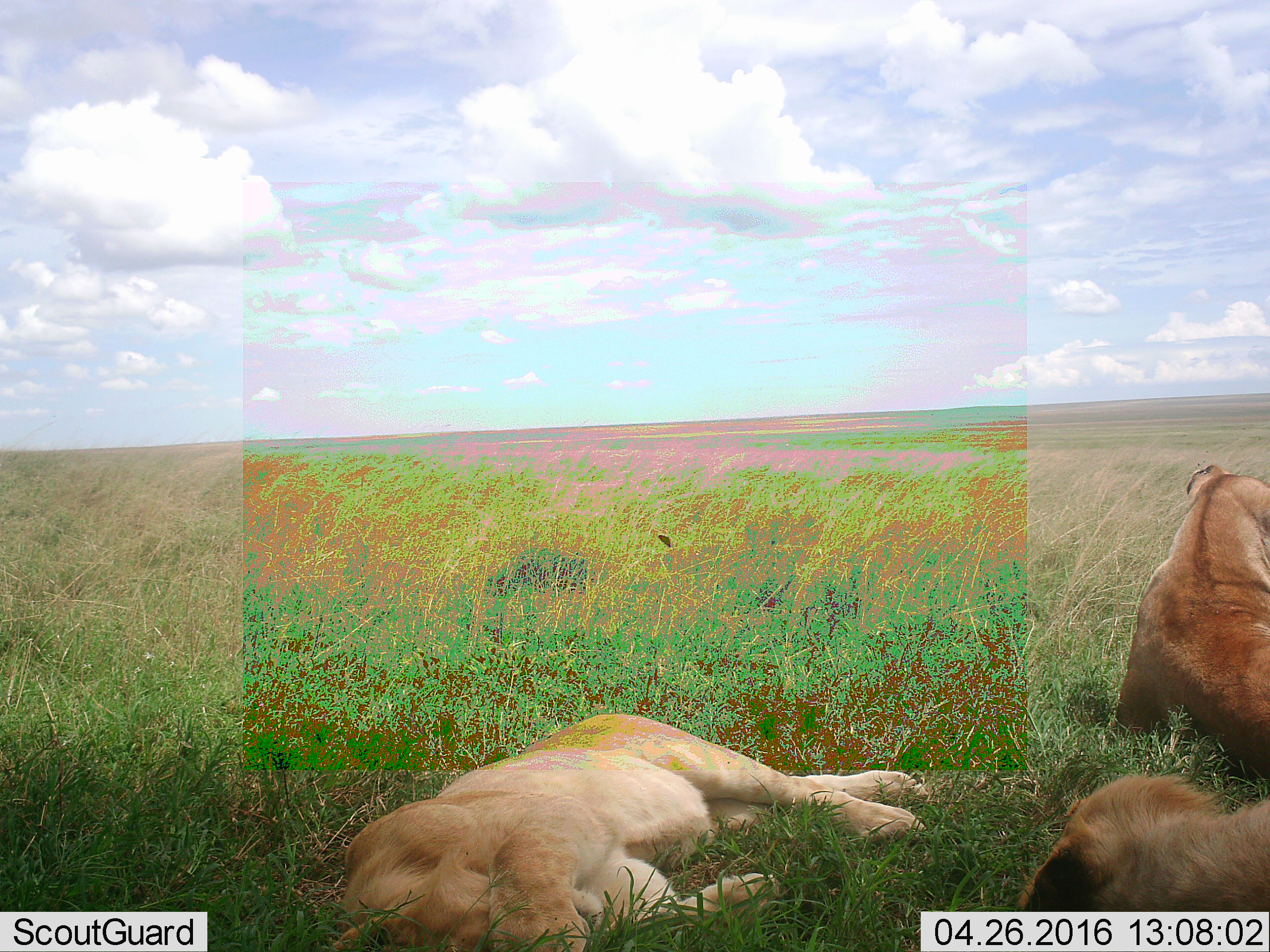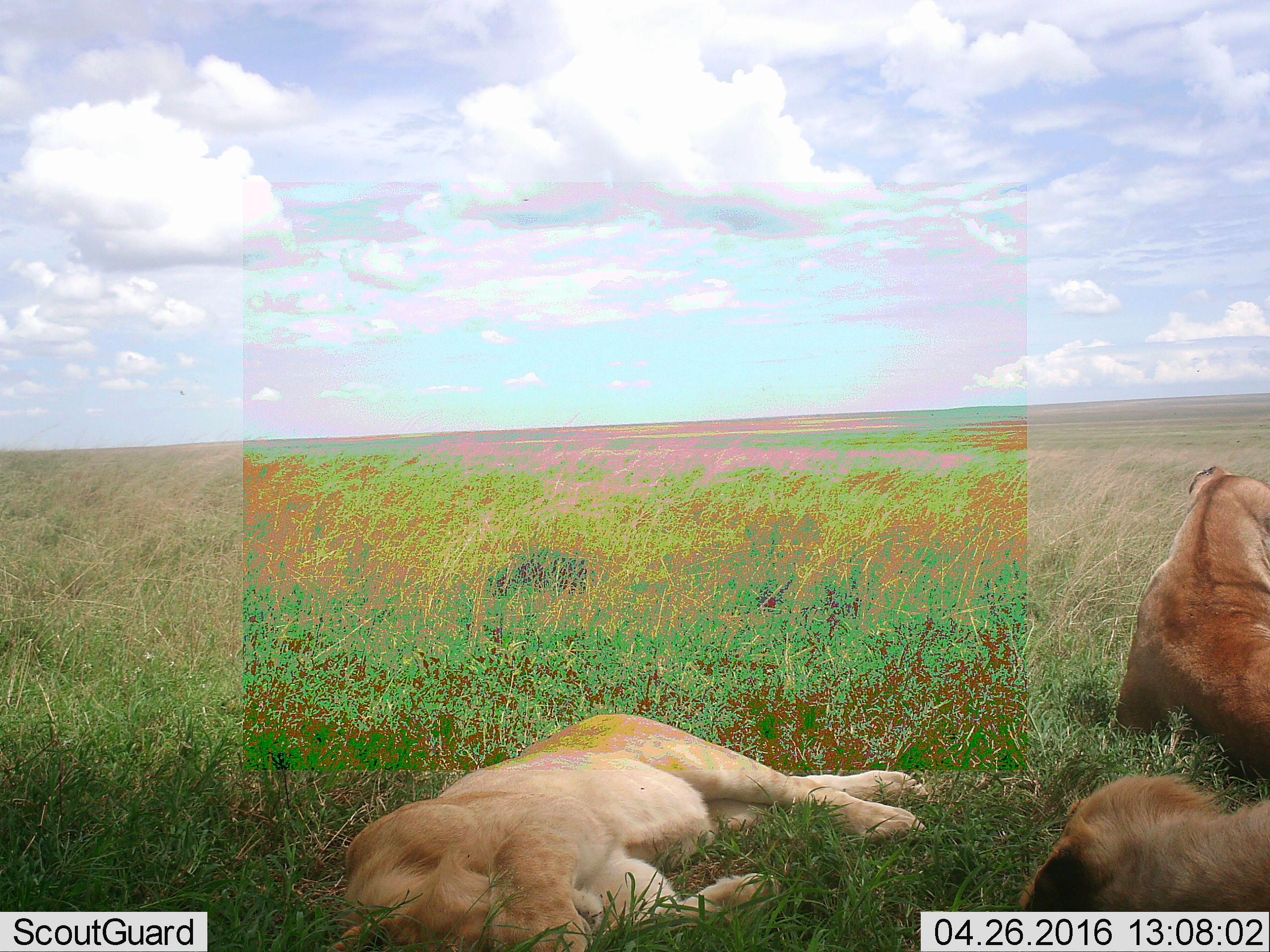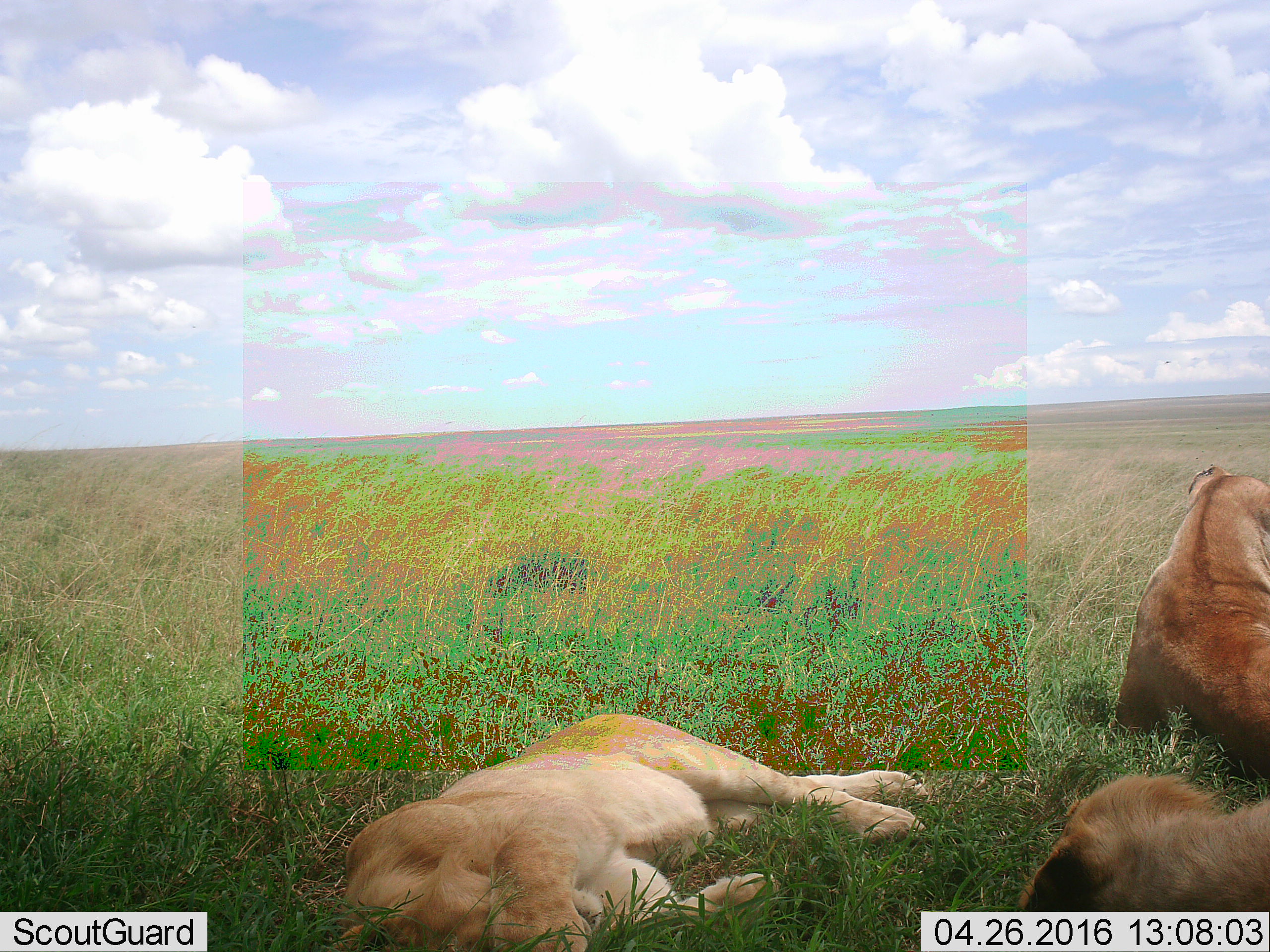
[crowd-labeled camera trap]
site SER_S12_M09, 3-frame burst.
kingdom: Animalia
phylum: Chordata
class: Mammalia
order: Carnivora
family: Felidae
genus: Panthera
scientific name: Panthera leo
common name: lion female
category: lionfemale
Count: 3.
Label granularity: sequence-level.